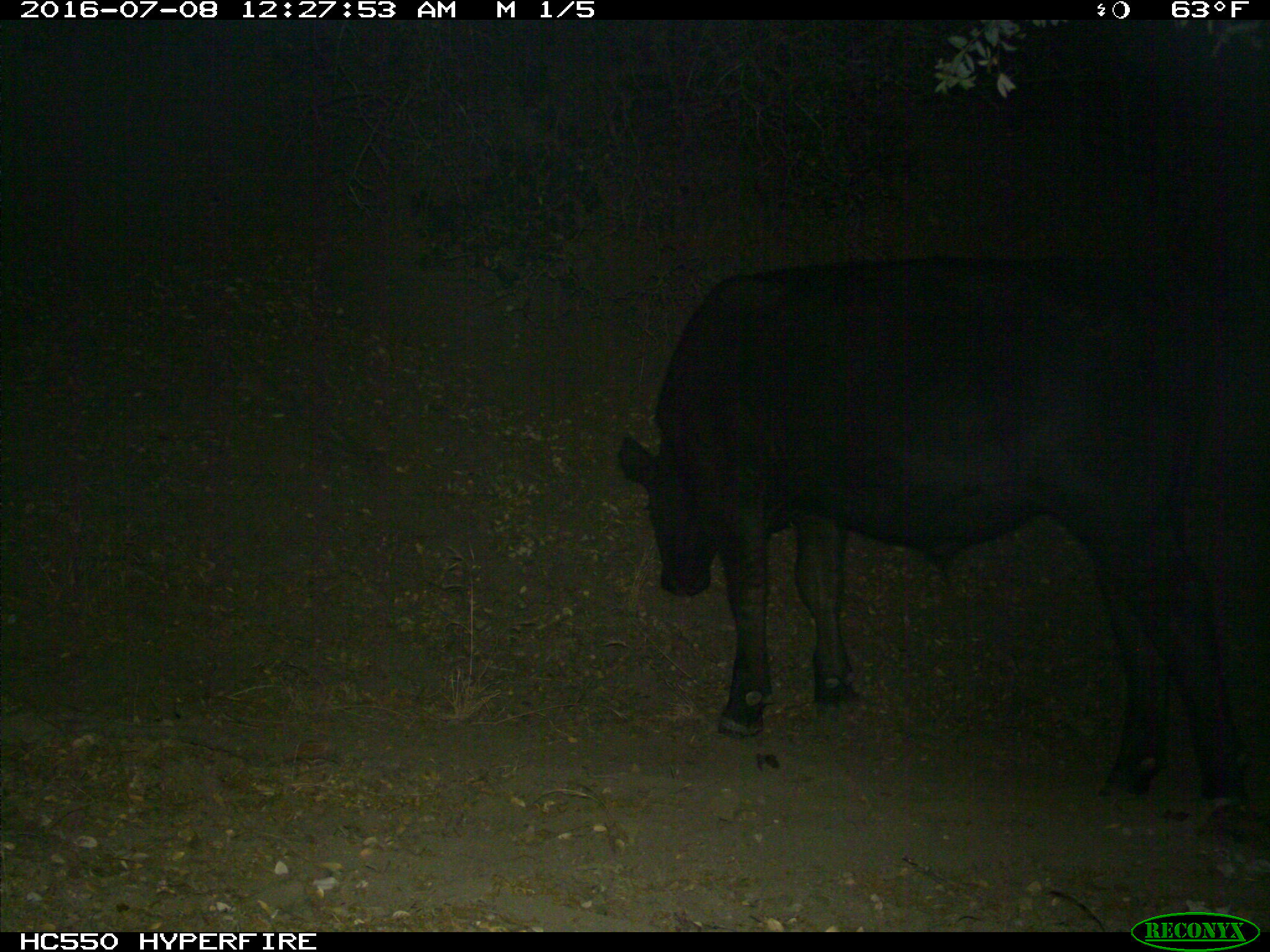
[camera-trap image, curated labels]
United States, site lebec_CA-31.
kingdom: Animalia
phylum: Chordata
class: Mammalia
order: Artiodactyla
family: Bovidae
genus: Bos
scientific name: Bos taurus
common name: domestic cow